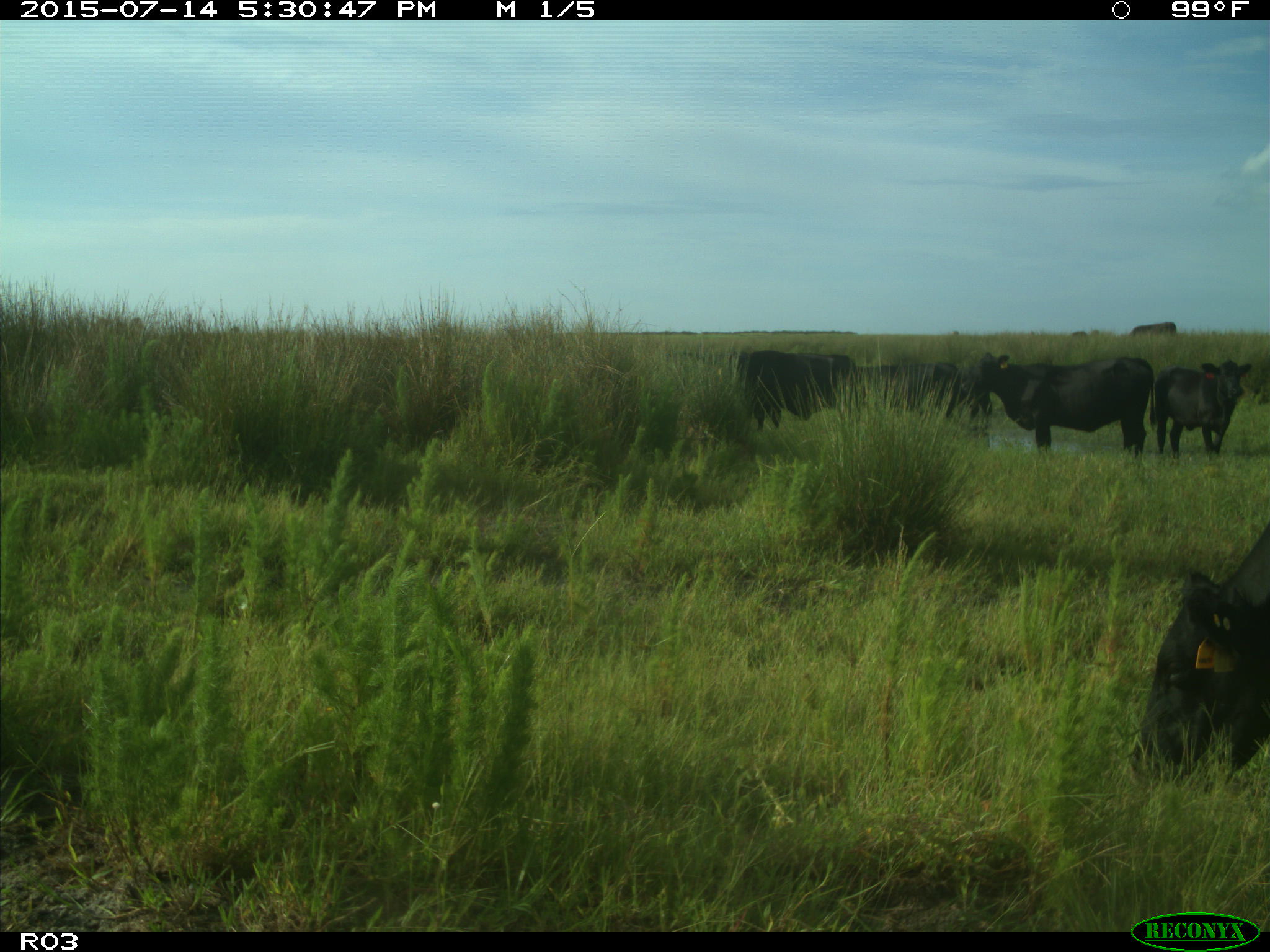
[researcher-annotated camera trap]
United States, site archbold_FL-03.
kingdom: Animalia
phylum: Chordata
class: Mammalia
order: Artiodactyla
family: Bovidae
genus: Bos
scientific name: Bos taurus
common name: domestic cow